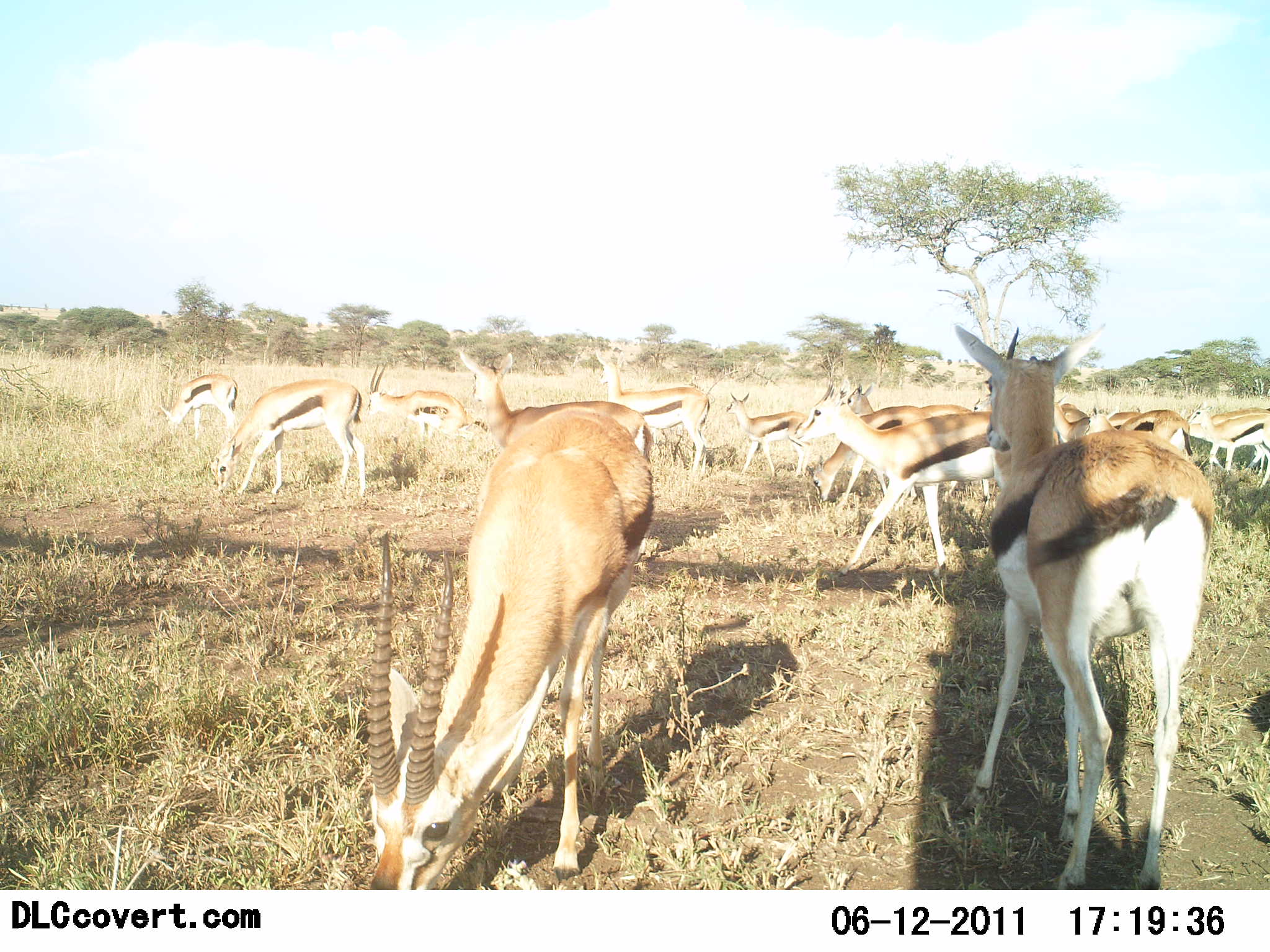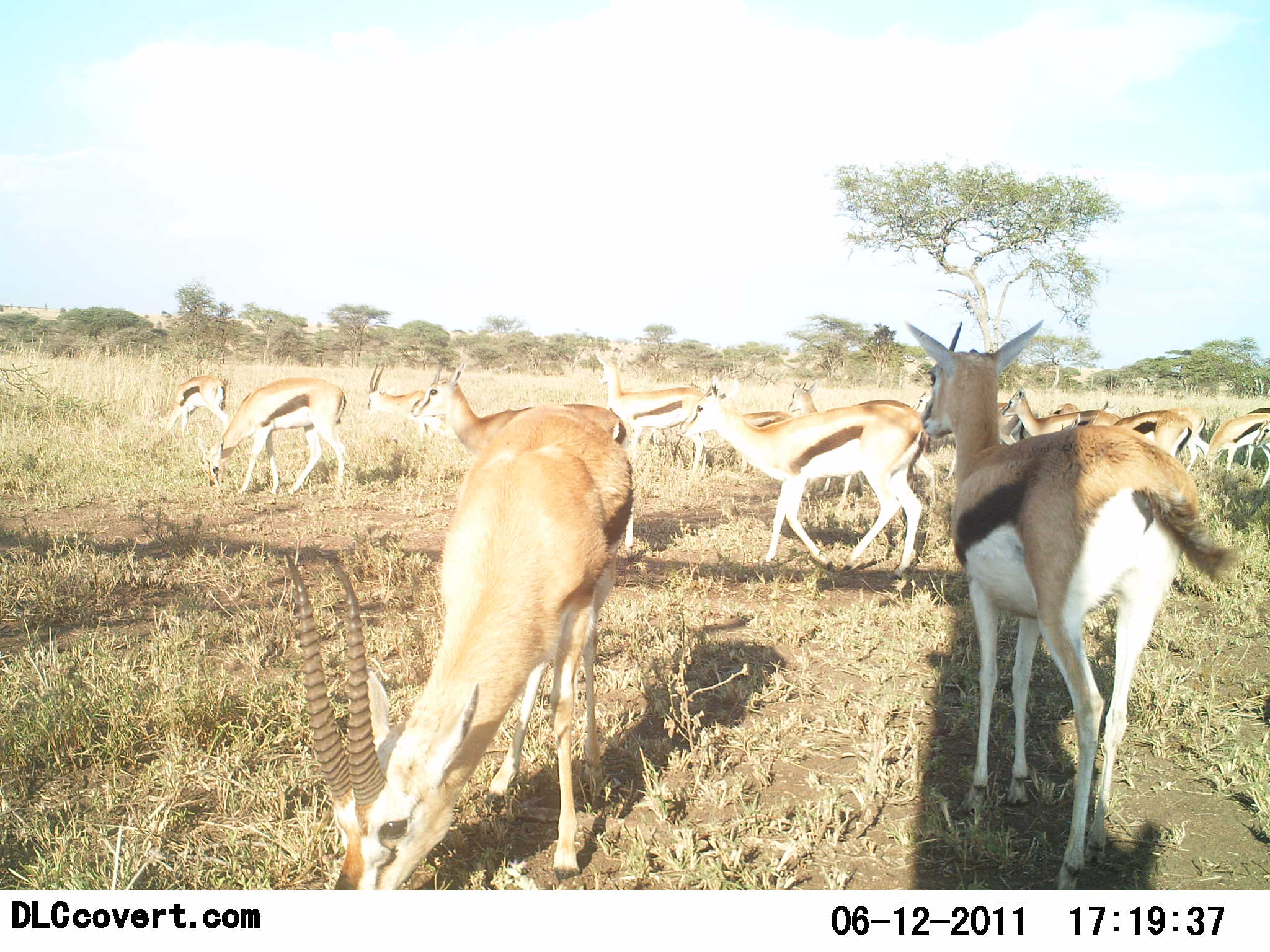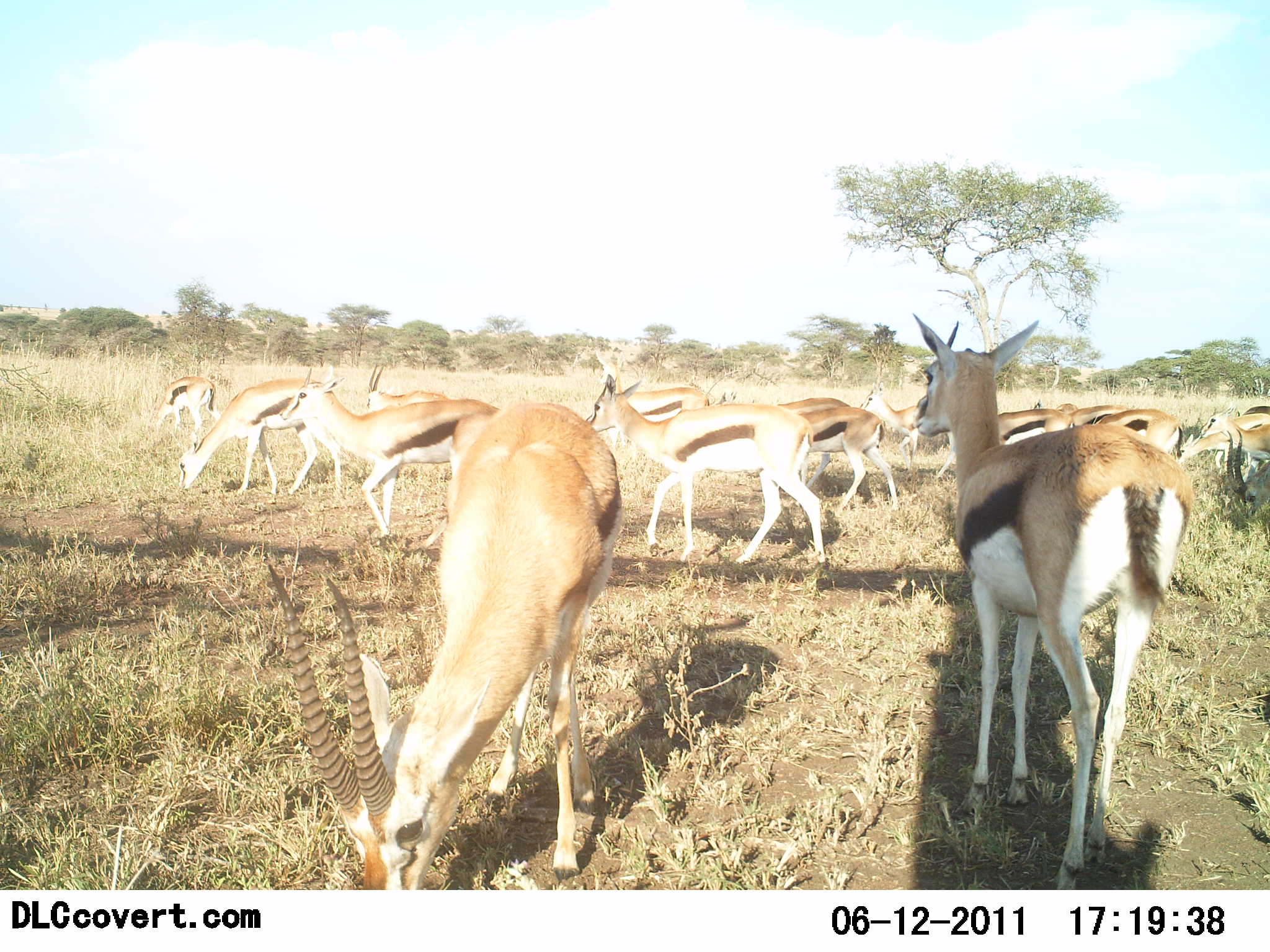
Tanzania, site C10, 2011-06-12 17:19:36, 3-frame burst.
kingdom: Animalia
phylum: Chordata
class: Mammalia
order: Artiodactyla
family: Bovidae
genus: Eudorcas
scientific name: Eudorcas thomsonii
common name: thomson's gazelle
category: gazellethomsons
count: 11-50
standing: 67%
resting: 0%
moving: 67%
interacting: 8%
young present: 0%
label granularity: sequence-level